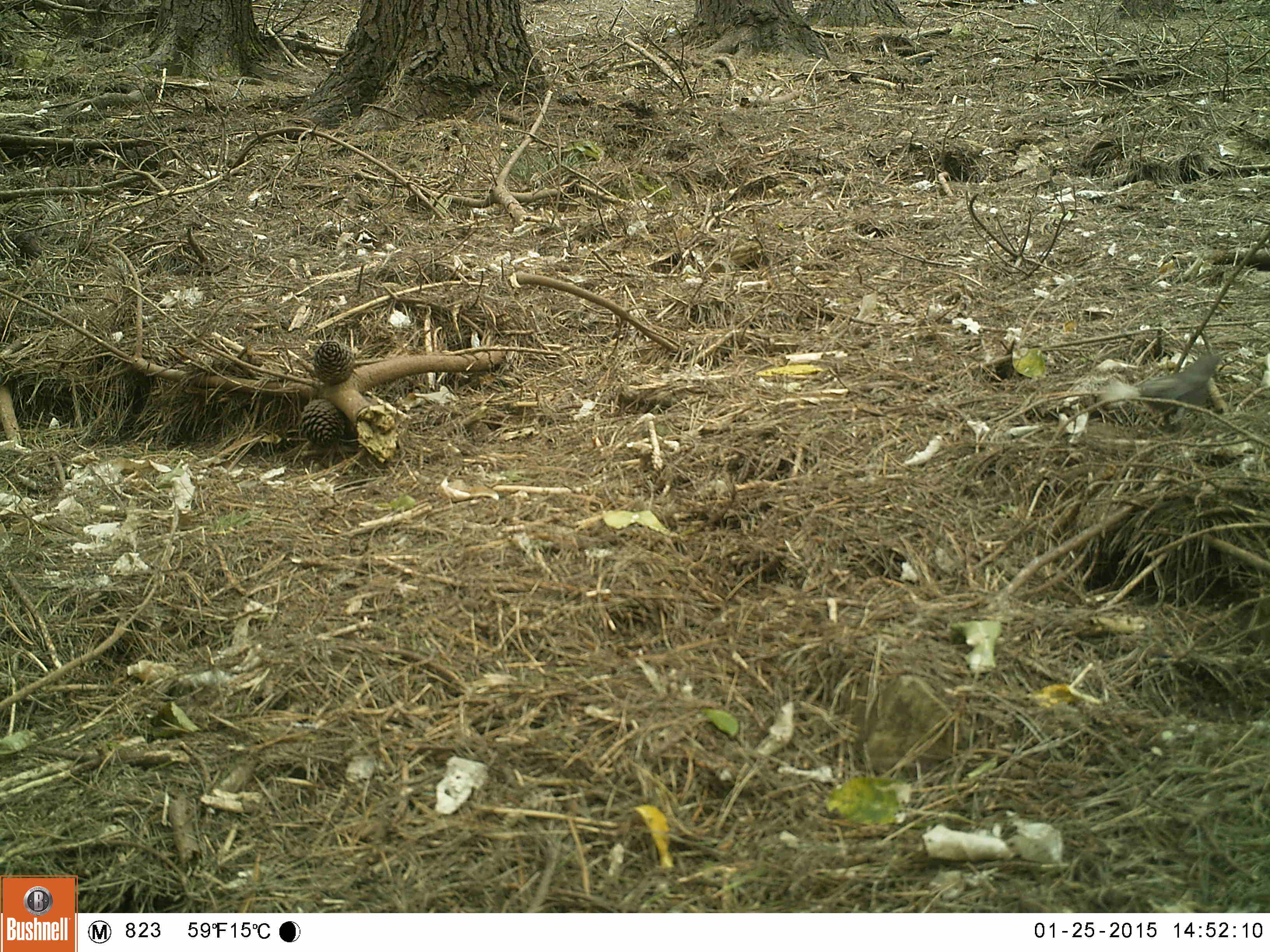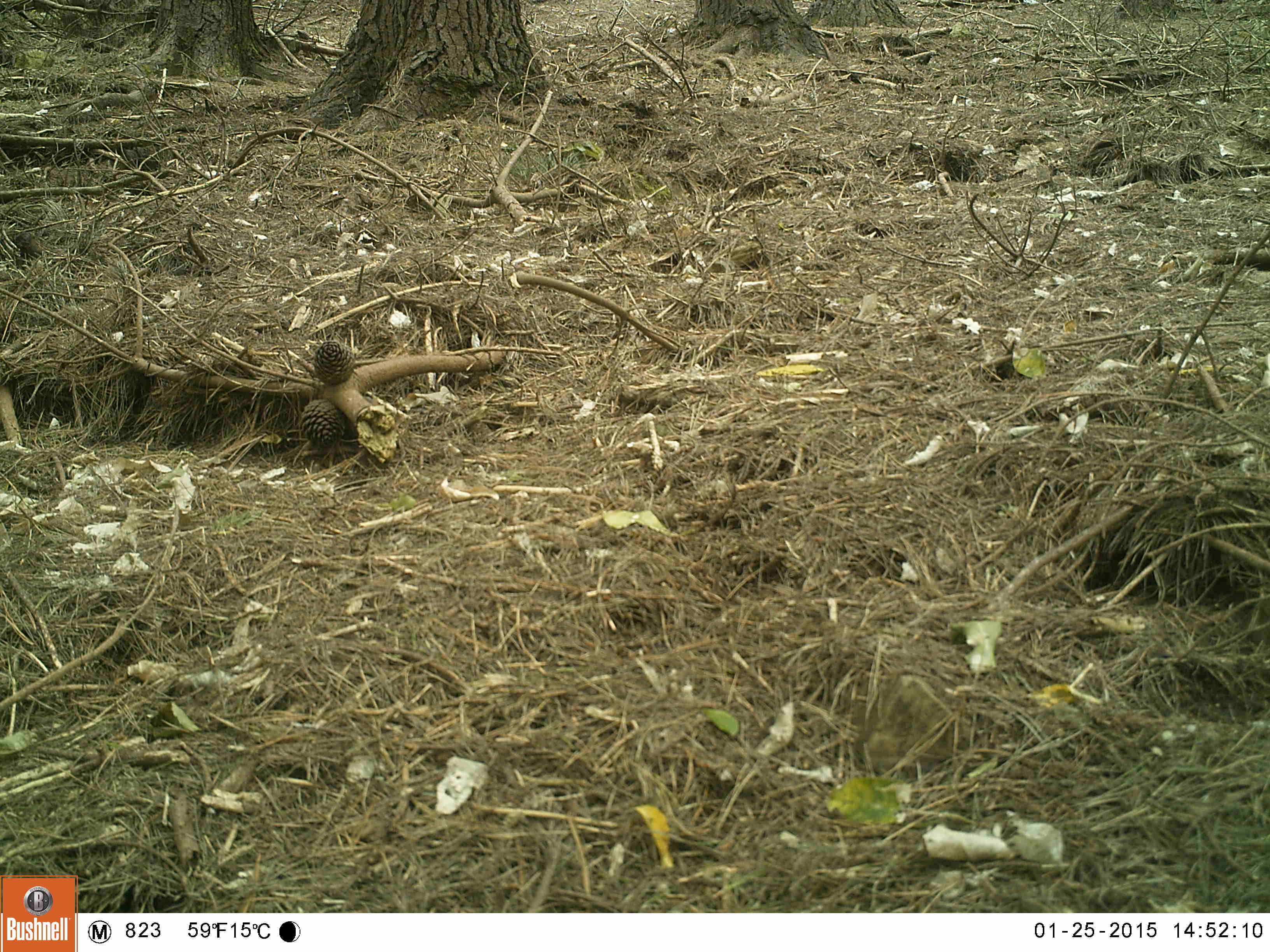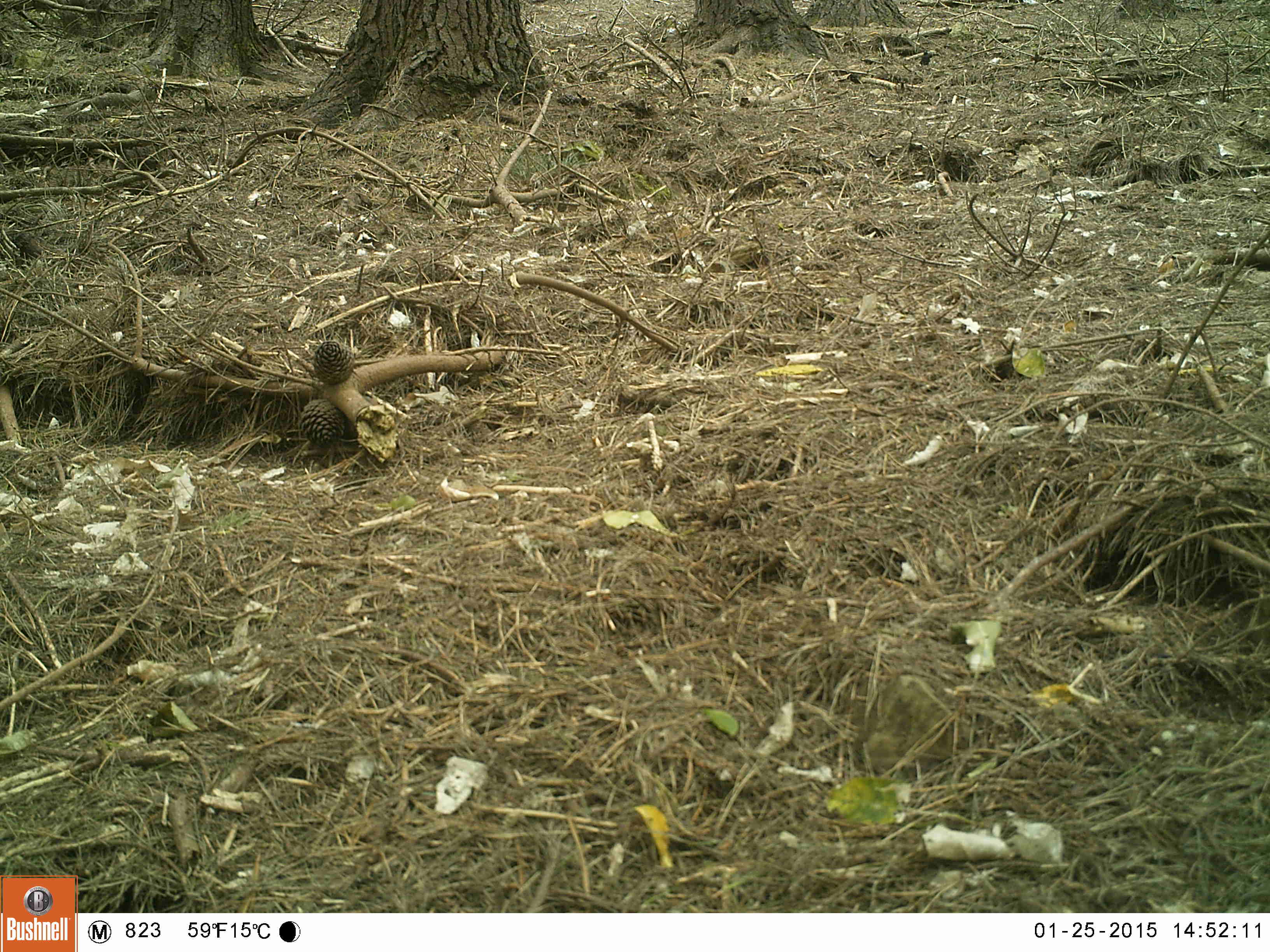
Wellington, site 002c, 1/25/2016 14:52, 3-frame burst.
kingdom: Animalia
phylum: Chordata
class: Aves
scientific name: Aves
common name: bird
Bird (Aves).